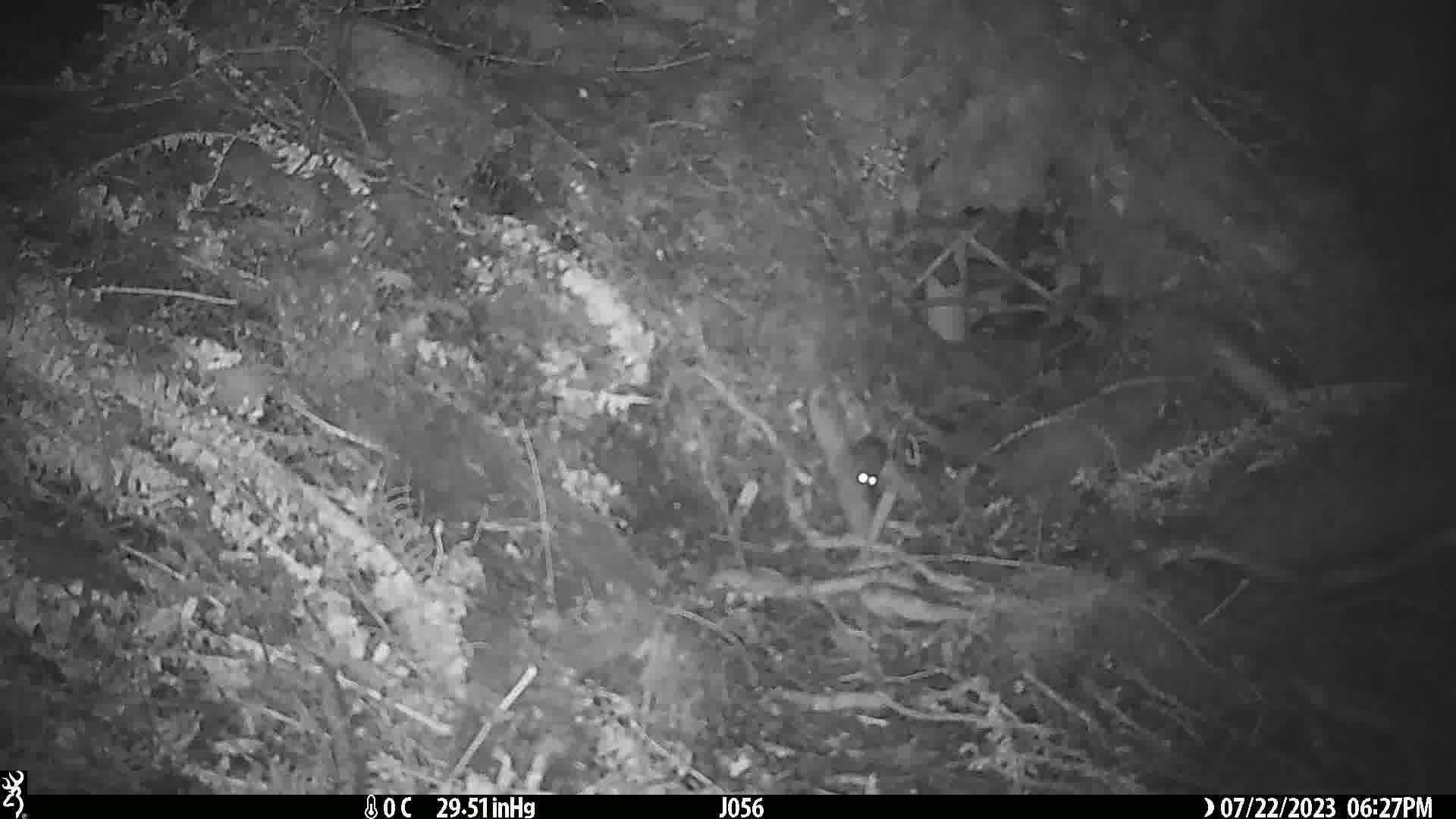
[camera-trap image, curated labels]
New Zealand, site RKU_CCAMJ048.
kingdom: Animalia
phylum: Chordata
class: Mammalia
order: Rodentia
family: Muridae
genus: Rattus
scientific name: Rattus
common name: rat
Rat (Rattus).